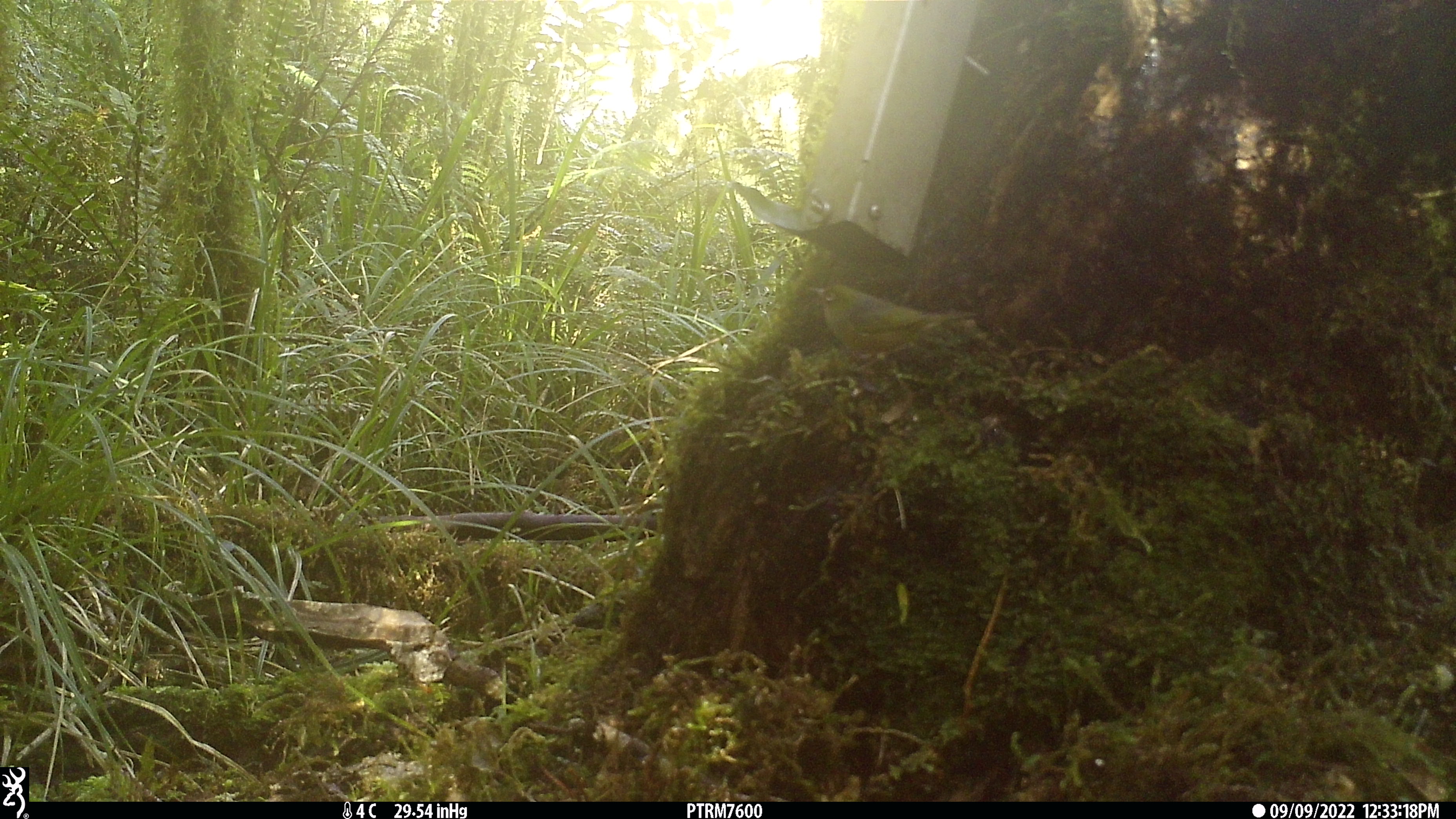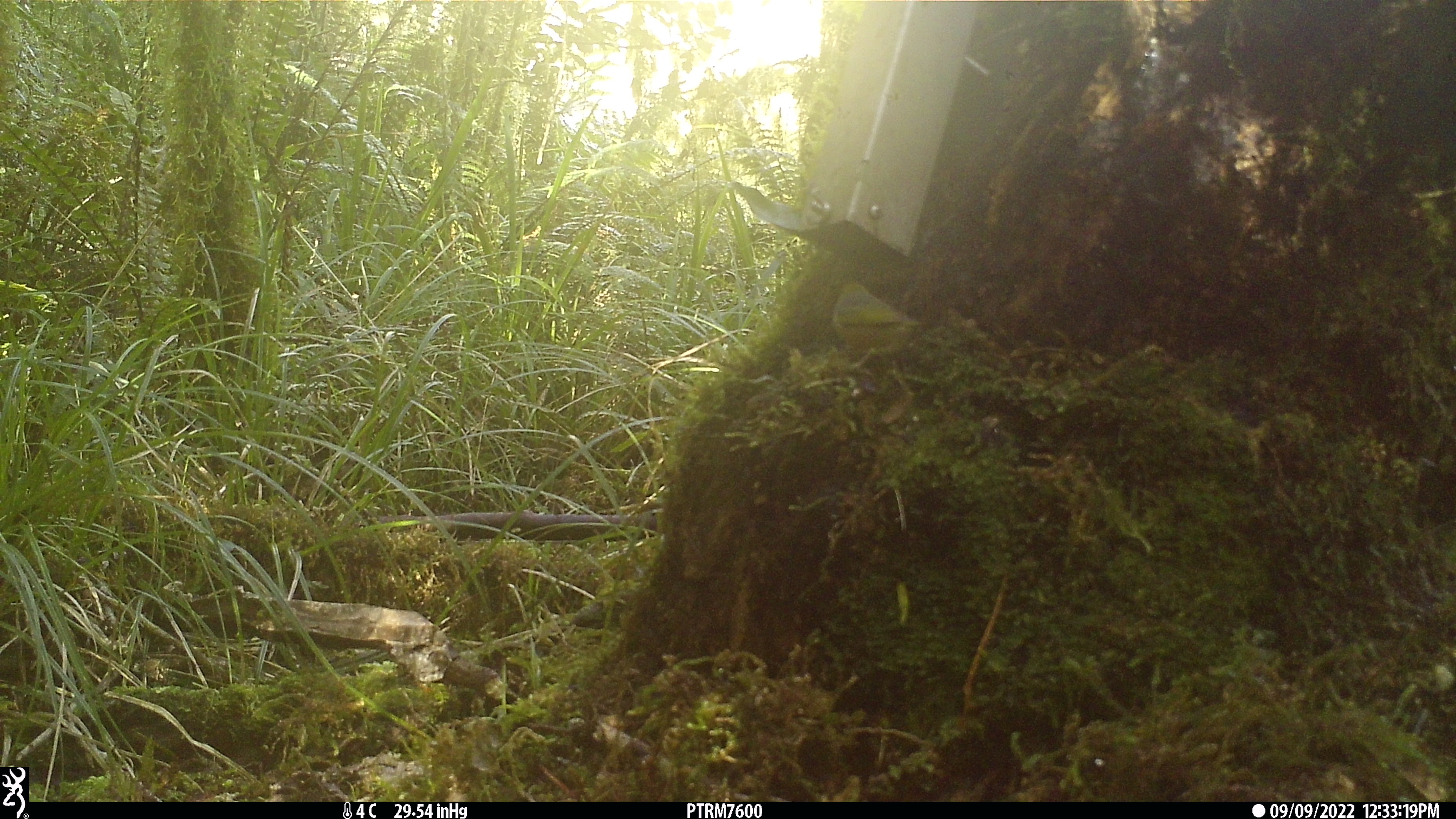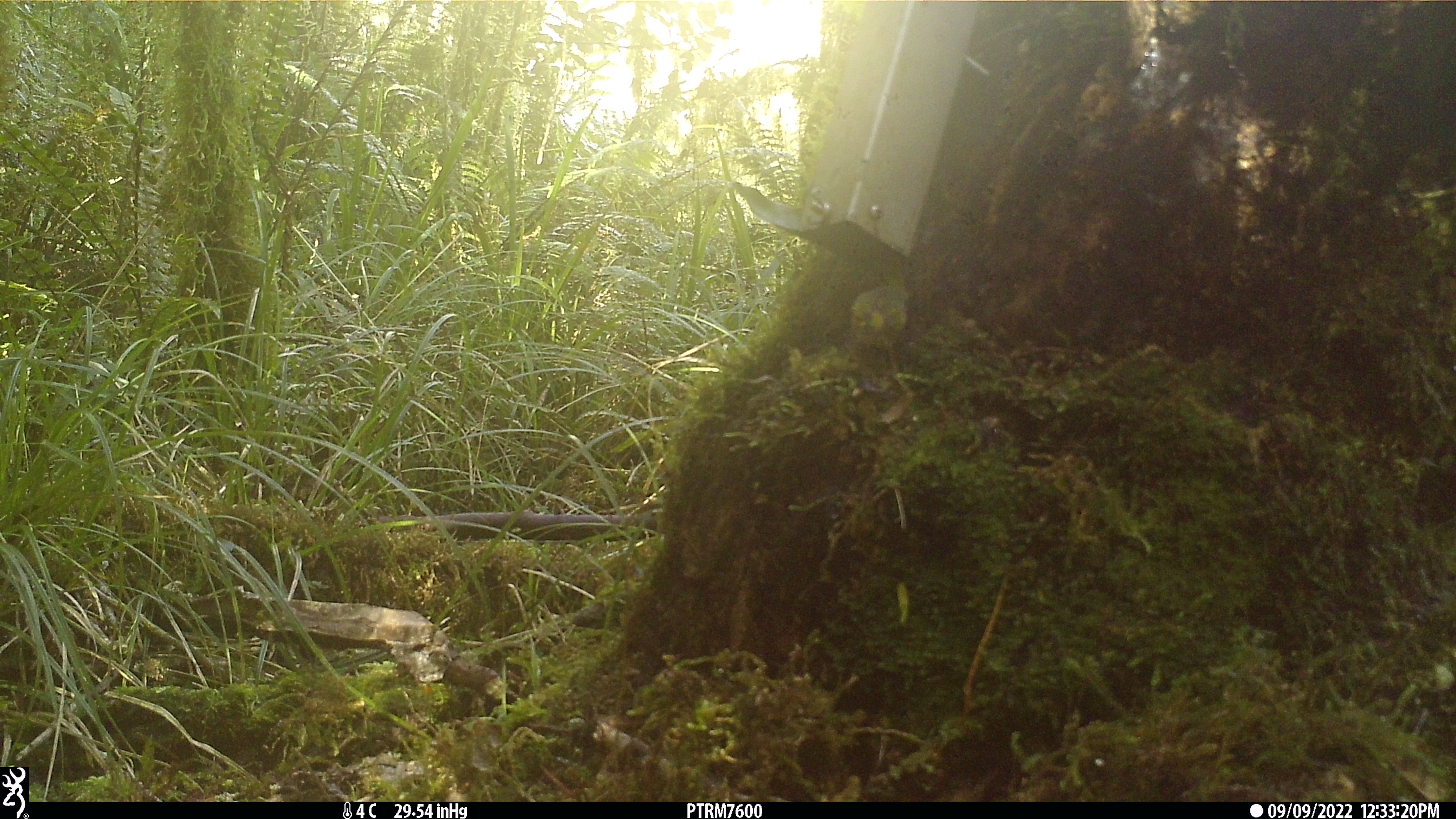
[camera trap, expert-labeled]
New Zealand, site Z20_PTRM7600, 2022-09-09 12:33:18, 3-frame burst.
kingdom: Animalia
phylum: Chordata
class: Aves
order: Passeriformes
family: Zosteropidae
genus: Zosterops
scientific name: Zosterops lateralis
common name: silvereye